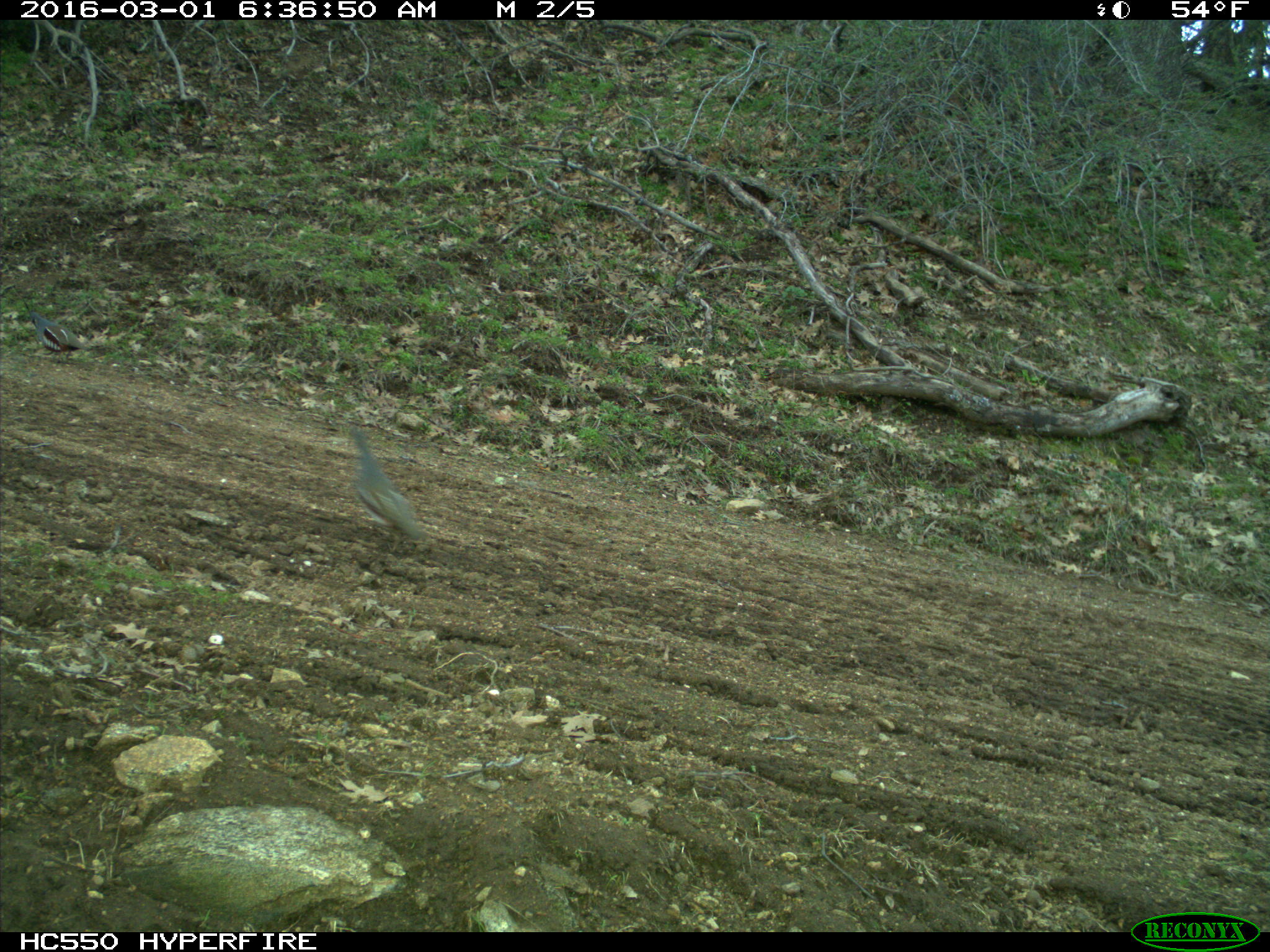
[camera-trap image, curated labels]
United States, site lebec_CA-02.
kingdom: Animalia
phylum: Chordata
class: Aves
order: Galliformes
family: Odontophoridae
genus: Callipepla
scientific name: Callipepla californica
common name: california quail